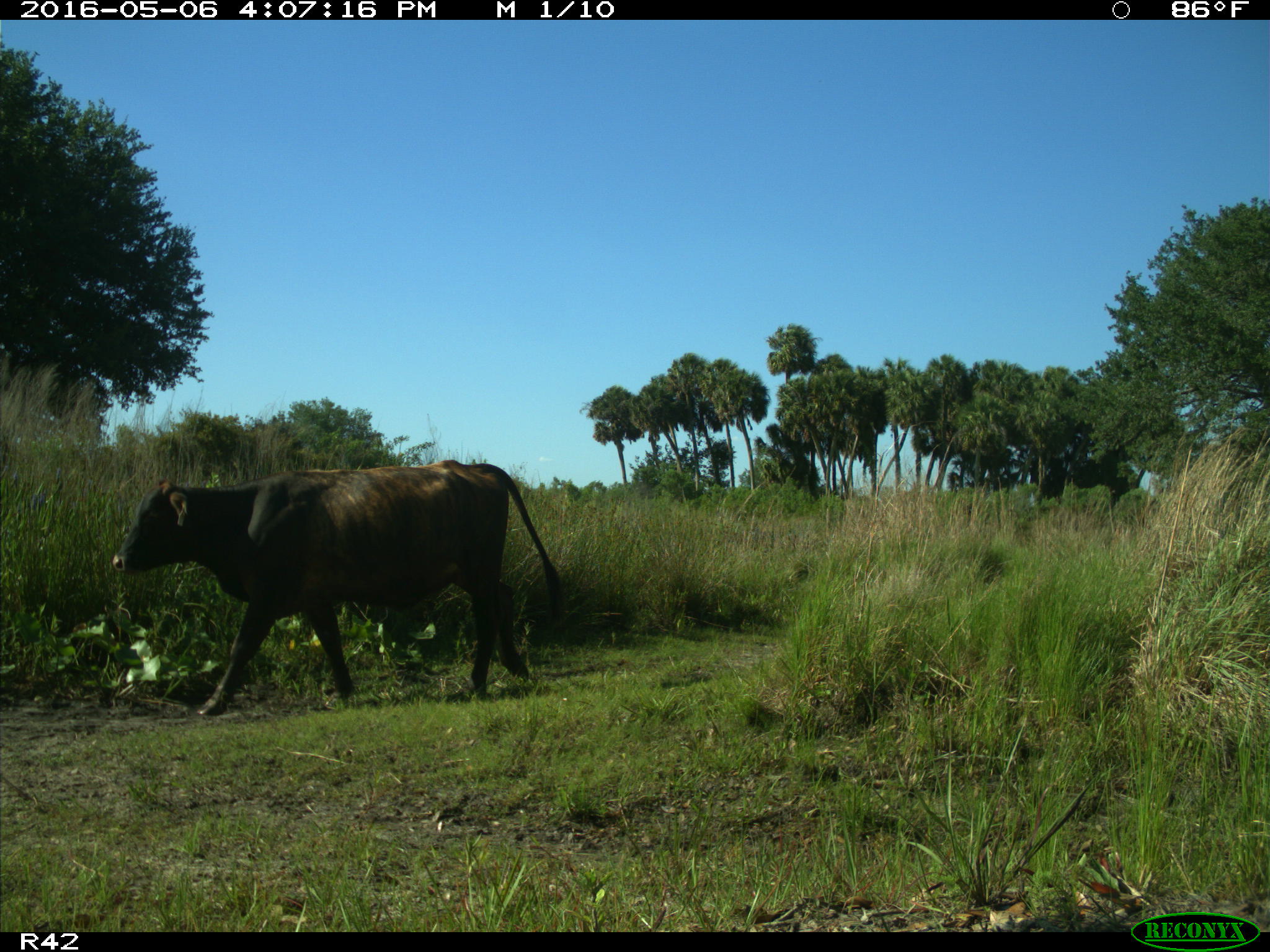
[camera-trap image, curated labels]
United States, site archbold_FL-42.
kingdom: Animalia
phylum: Chordata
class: Mammalia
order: Artiodactyla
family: Bovidae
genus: Bos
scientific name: Bos taurus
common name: domestic cow